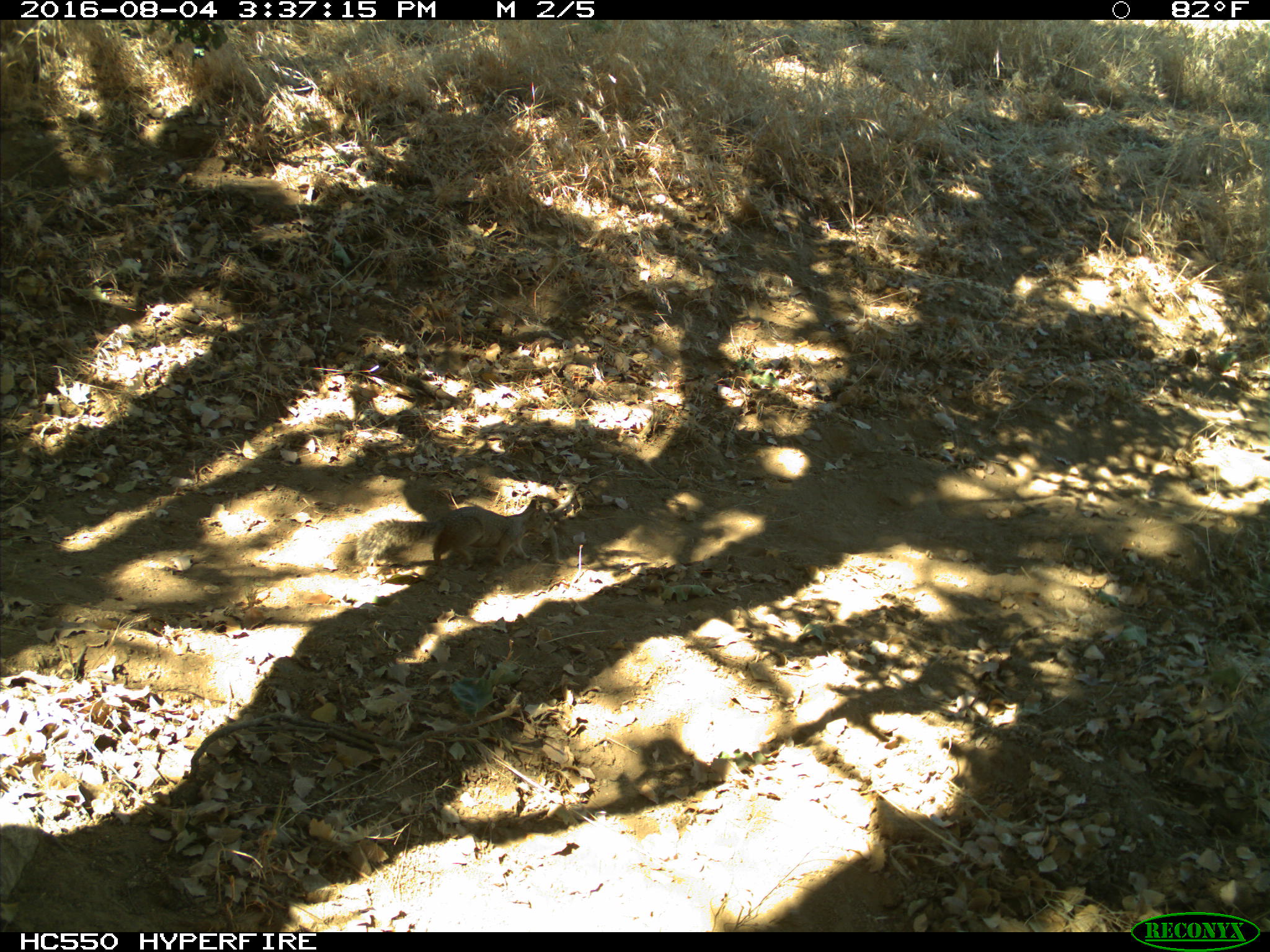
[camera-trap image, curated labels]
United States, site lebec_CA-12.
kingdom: Animalia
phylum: Chordata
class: Mammalia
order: Rodentia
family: Sciuridae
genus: Otospermophilus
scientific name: Otospermophilus beecheyi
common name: california ground squirrel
Otospermophilus beecheyi (california ground squirrel).